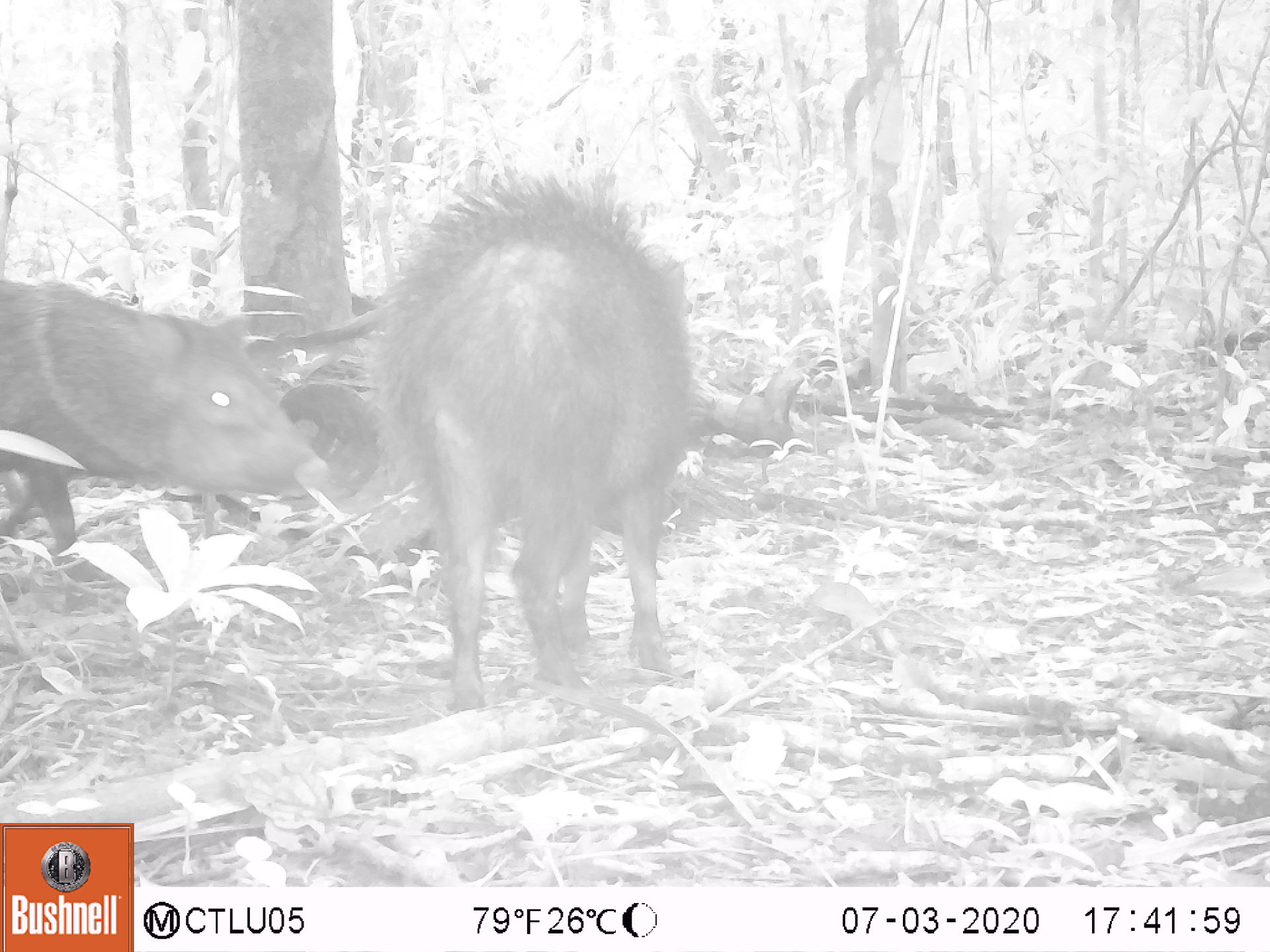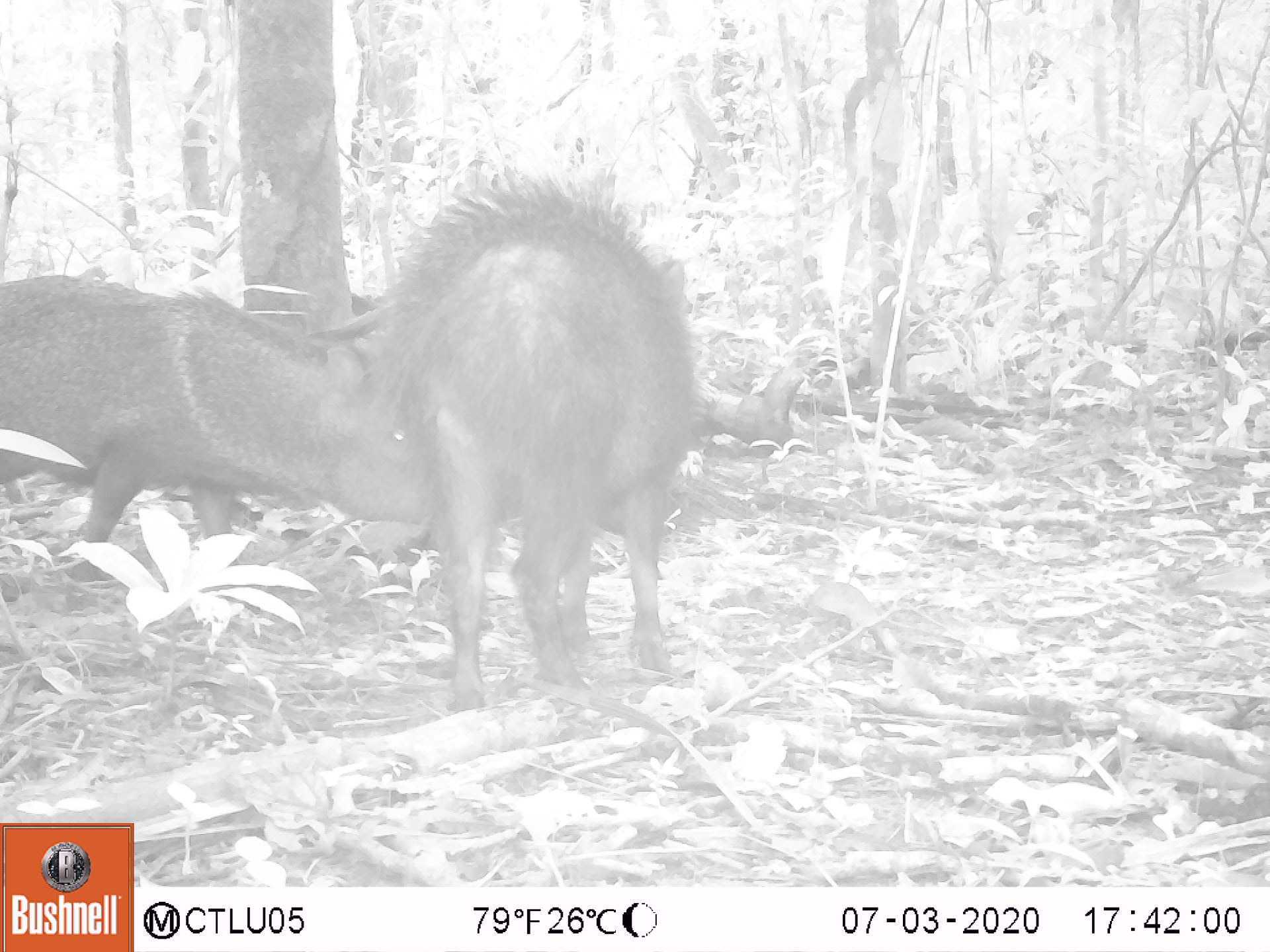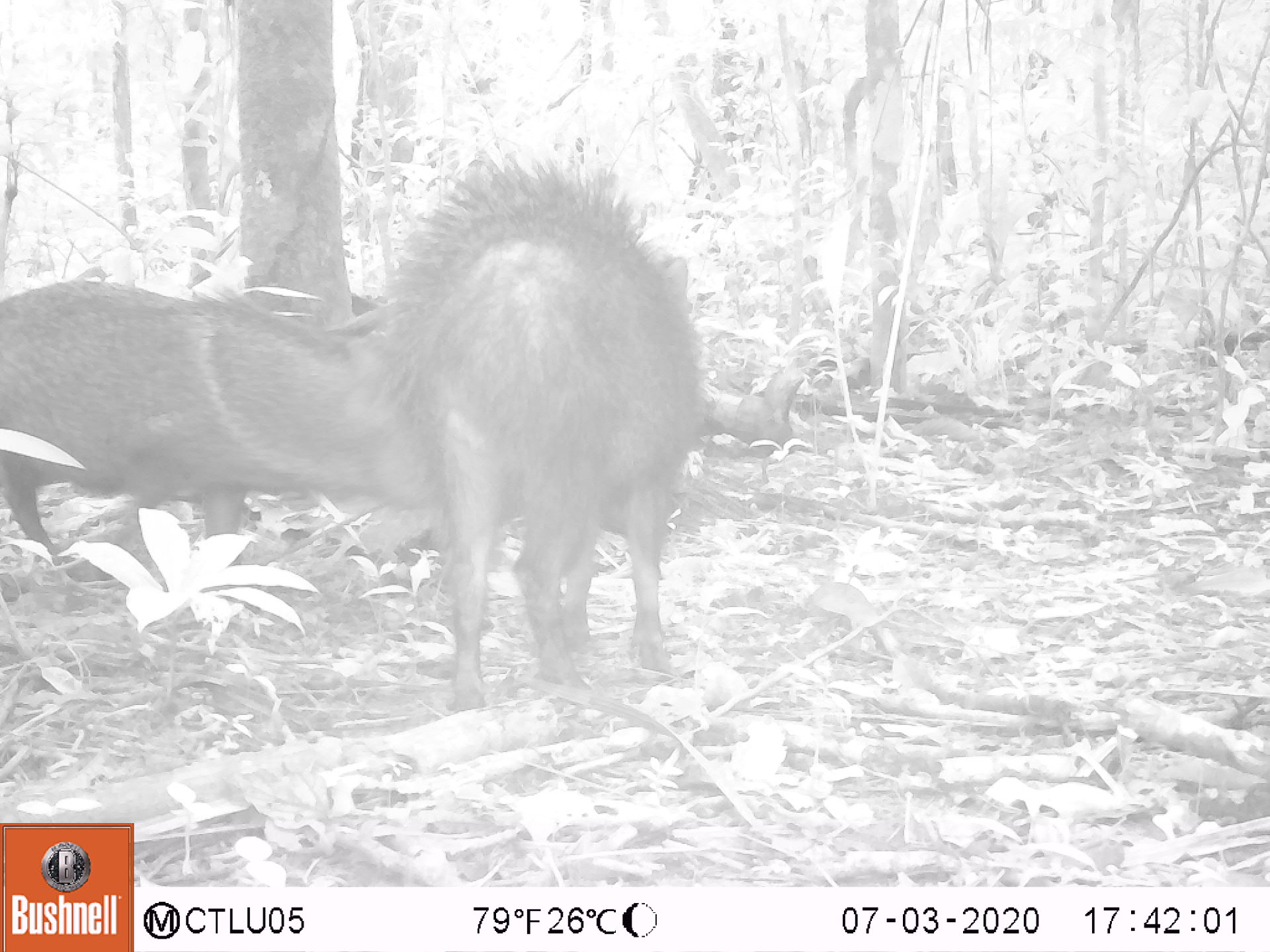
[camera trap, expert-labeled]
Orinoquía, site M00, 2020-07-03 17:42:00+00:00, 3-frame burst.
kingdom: Animalia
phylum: Chordata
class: Mammalia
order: Artiodactyla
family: Tayassuidae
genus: Pecari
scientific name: Pecari tajacu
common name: collared peccary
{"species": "collared peccary (Pecari tajacu)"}